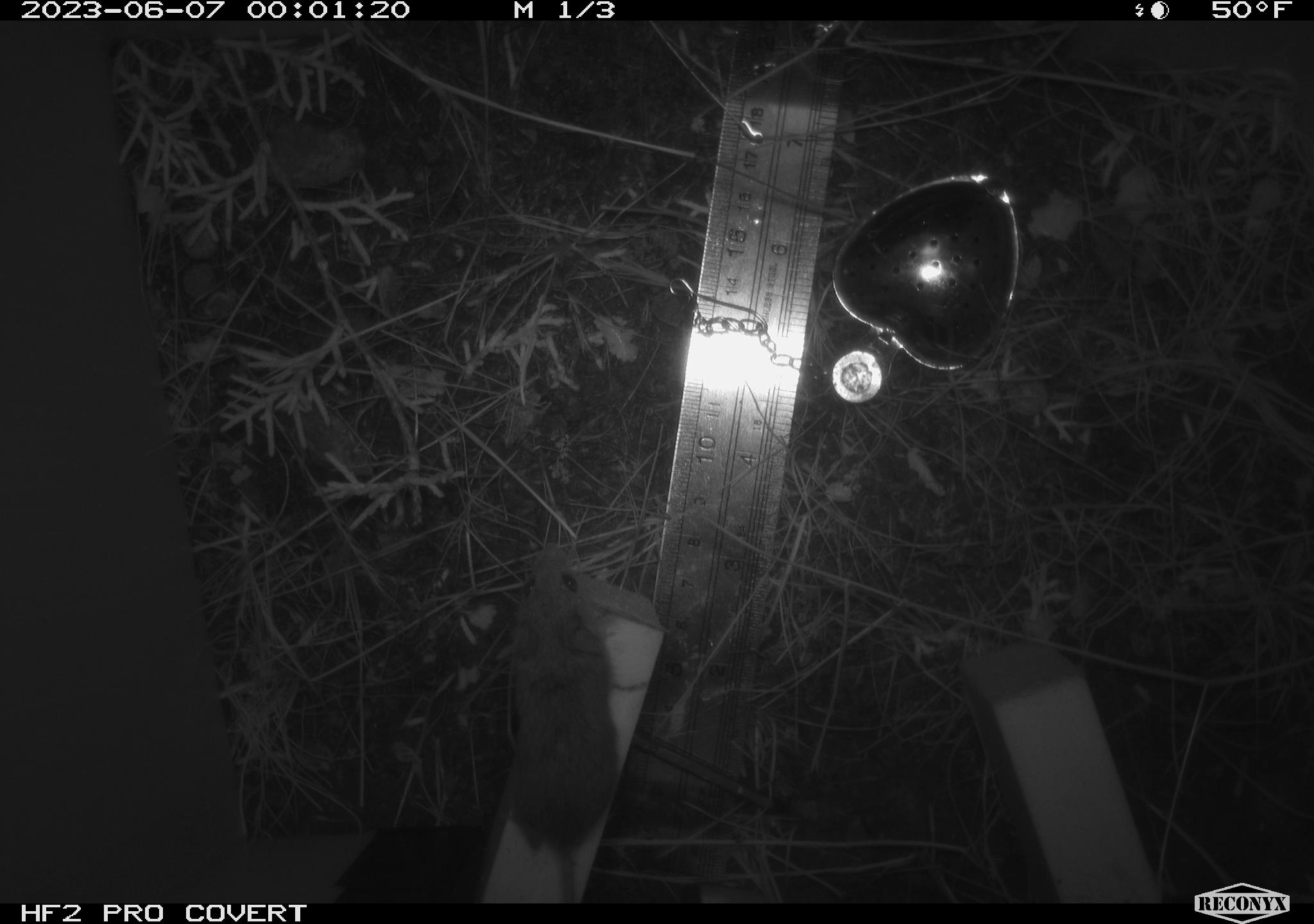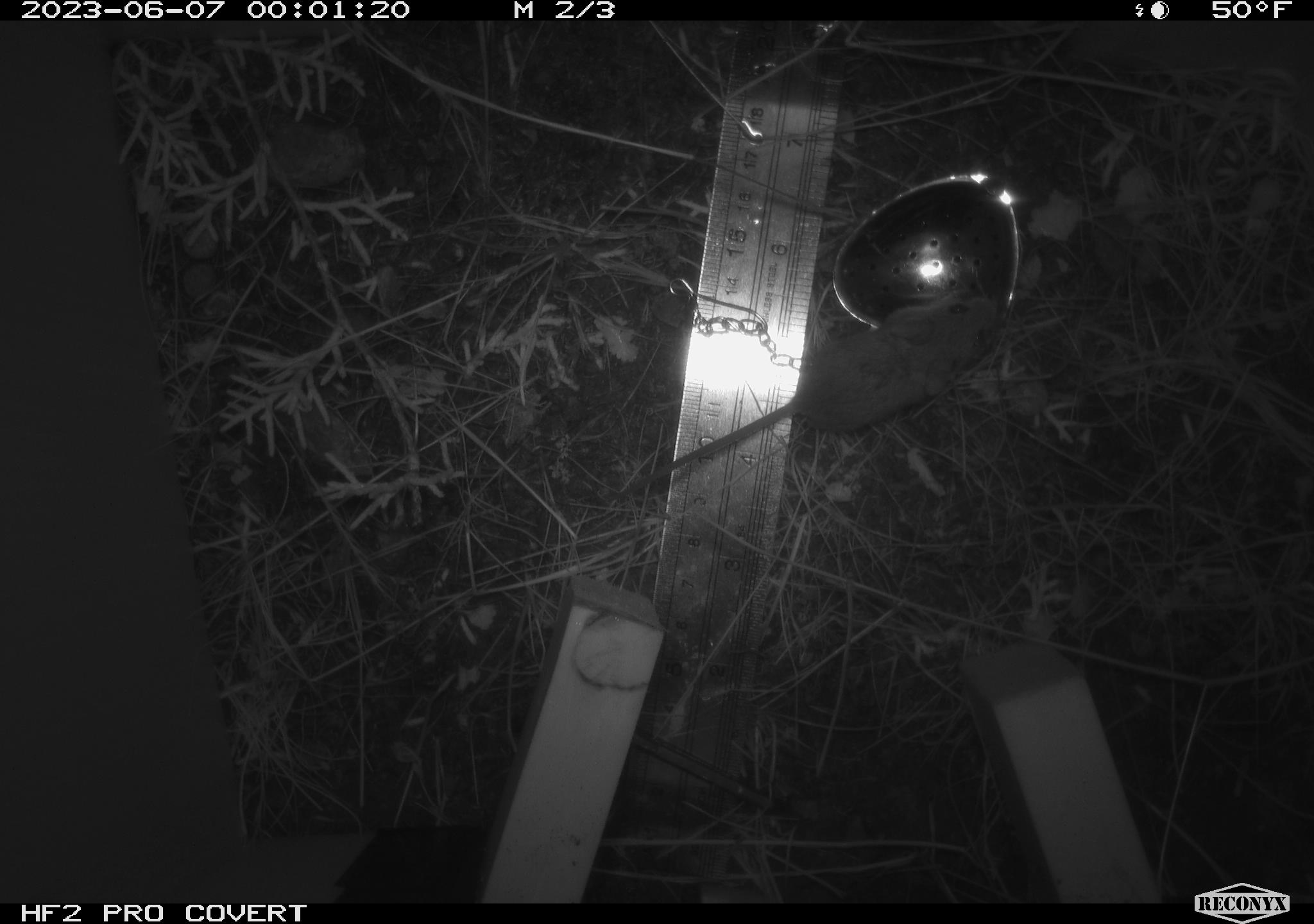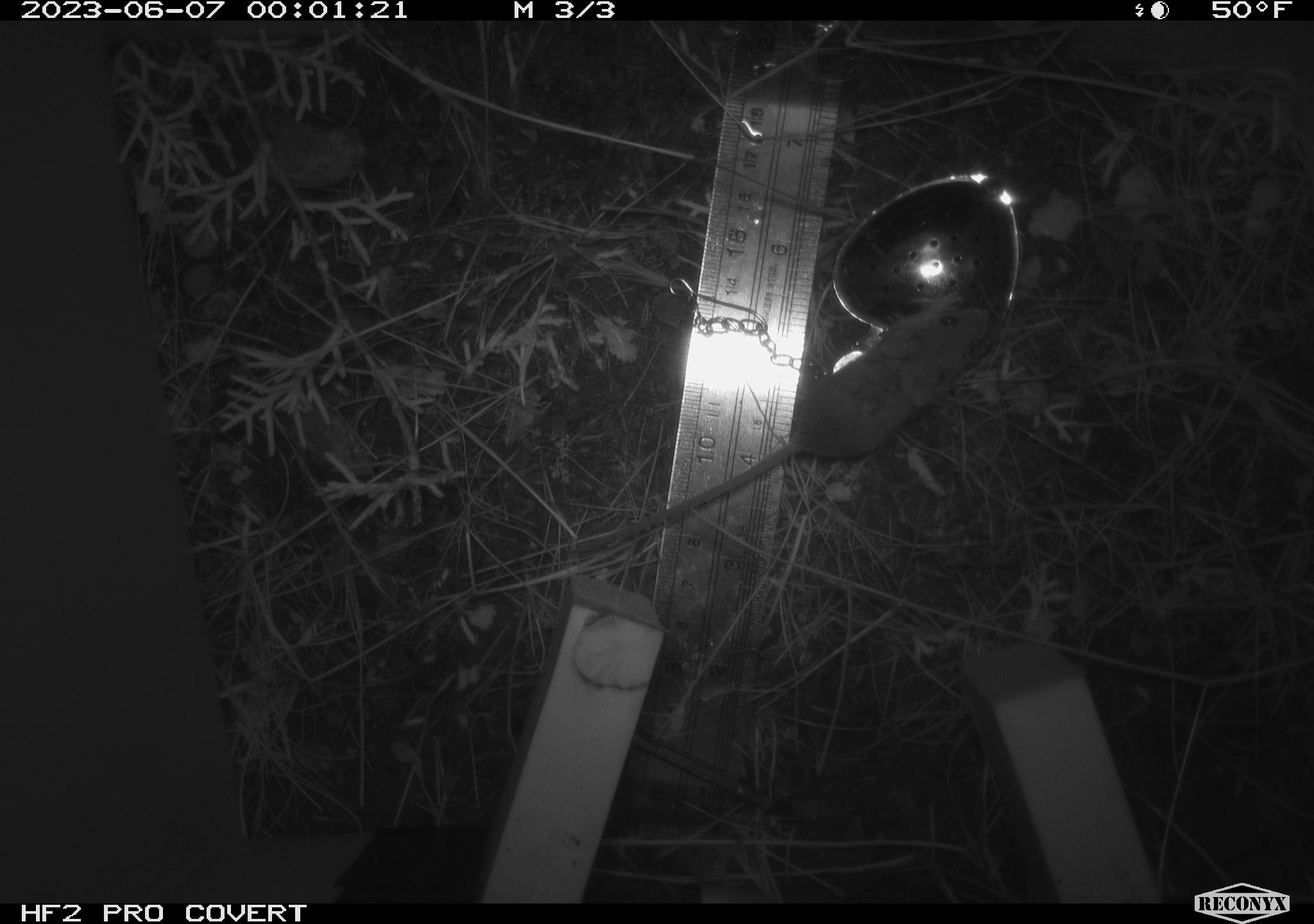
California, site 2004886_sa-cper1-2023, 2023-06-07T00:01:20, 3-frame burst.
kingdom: Animalia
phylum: Chordata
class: Mammalia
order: Rodentia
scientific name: Rodentia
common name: mouse species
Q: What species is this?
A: Mouse species (Rodentia).